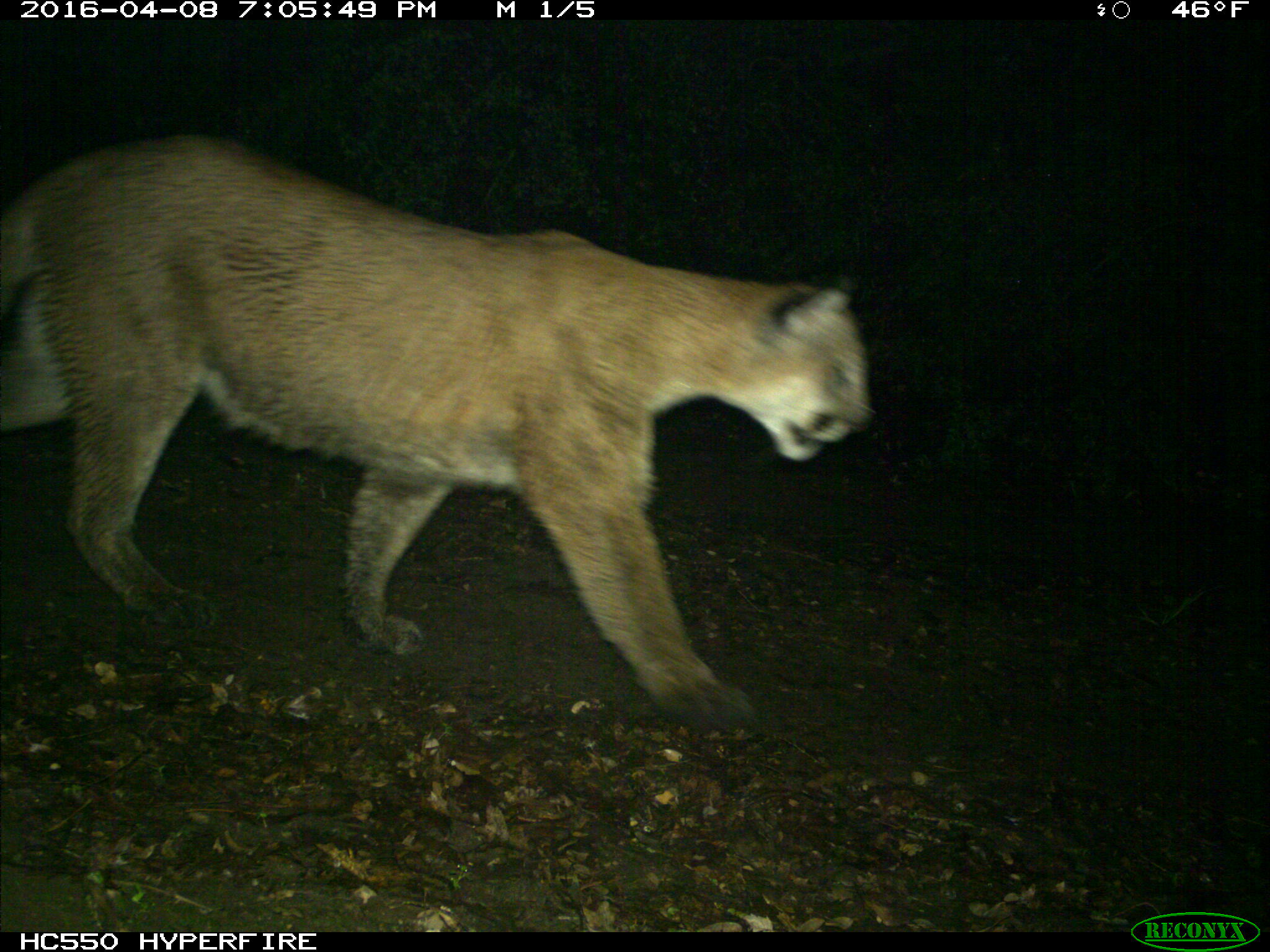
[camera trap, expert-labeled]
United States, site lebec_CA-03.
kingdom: Animalia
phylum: Chordata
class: Mammalia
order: Carnivora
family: Felidae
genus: Puma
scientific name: Puma concolor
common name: mountain lion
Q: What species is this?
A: Puma concolor (mountain lion).